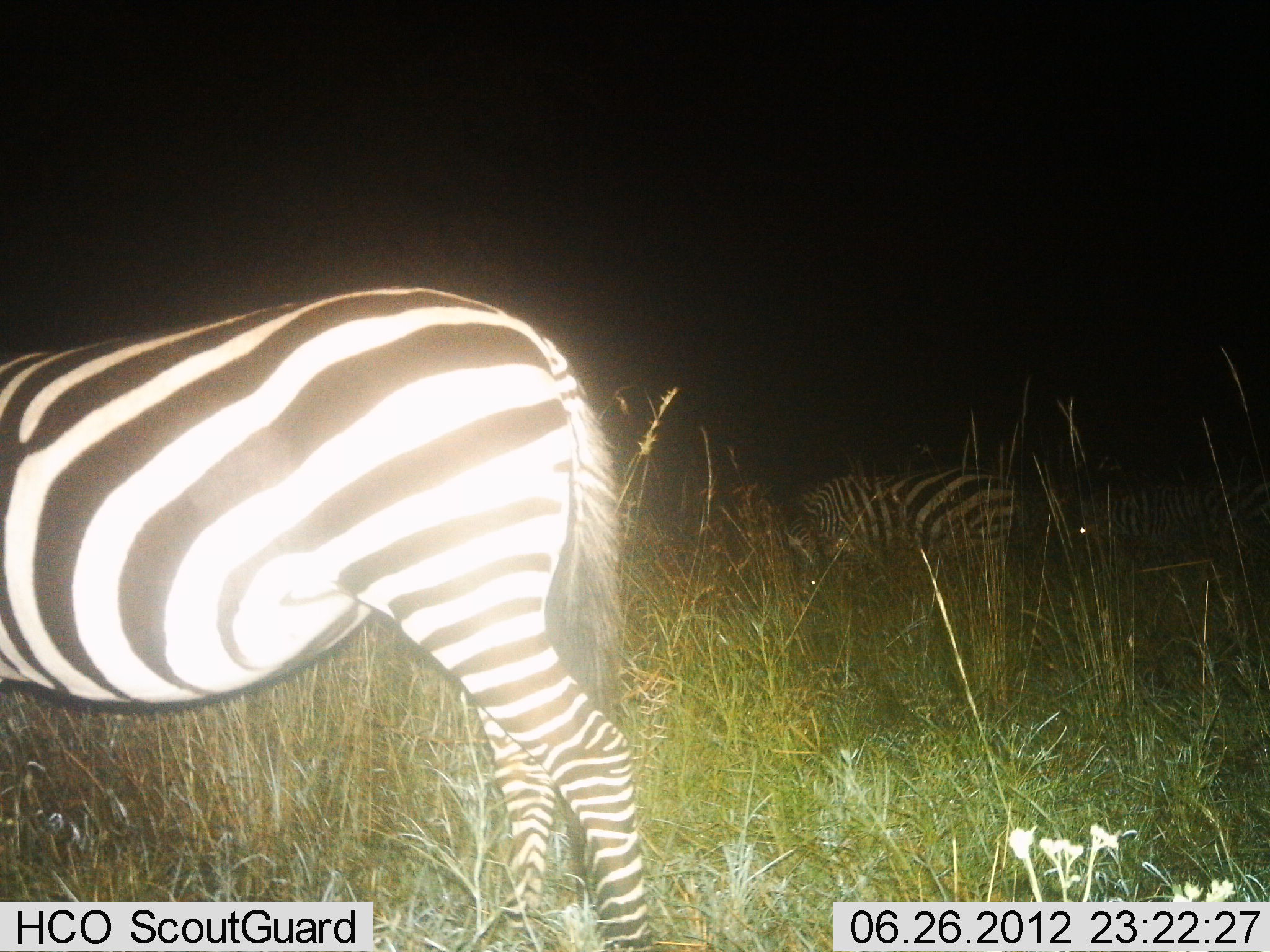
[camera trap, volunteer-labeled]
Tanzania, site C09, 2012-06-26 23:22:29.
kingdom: Animalia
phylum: Chordata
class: Mammalia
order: Perissodactyla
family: Equidae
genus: Equus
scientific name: Equus quagga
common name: plains zebra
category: zebra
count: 3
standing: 80%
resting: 0%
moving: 0%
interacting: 0%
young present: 0%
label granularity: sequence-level